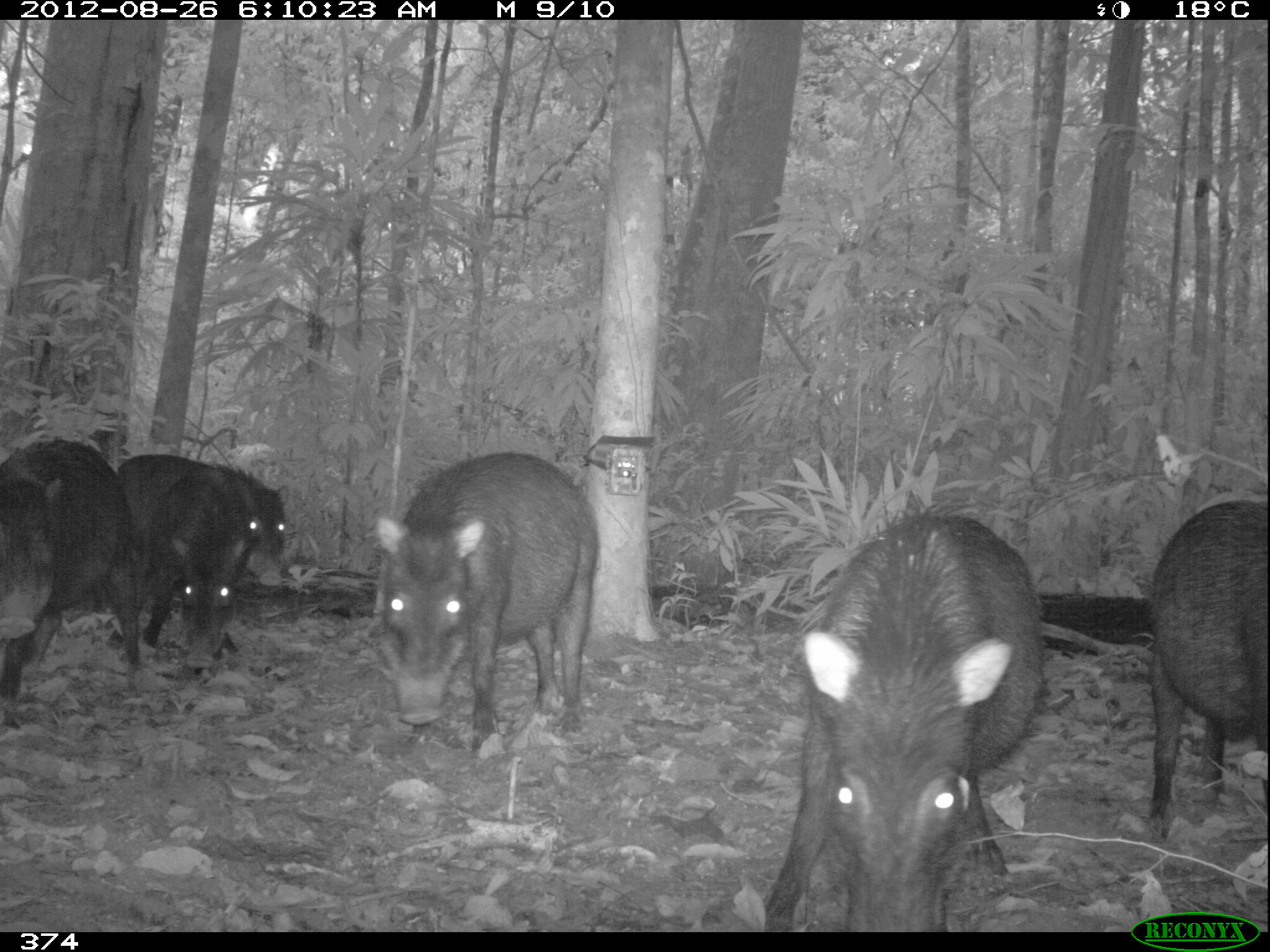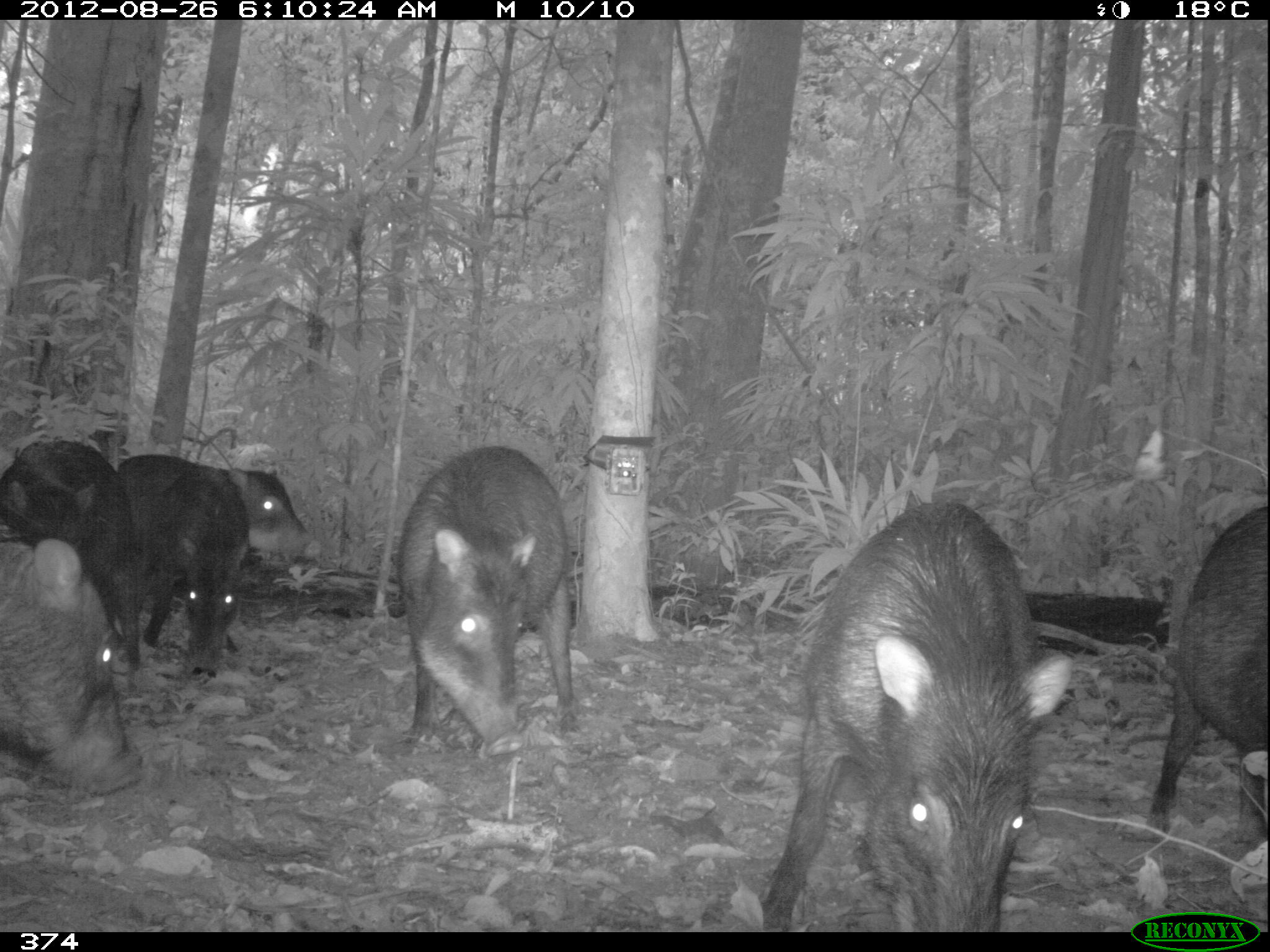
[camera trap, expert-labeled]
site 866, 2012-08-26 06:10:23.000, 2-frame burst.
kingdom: Animalia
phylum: Chordata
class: Mammalia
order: Artiodactyla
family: Tayassuidae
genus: Tayassu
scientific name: Tayassu pecari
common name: white-lipped peccary